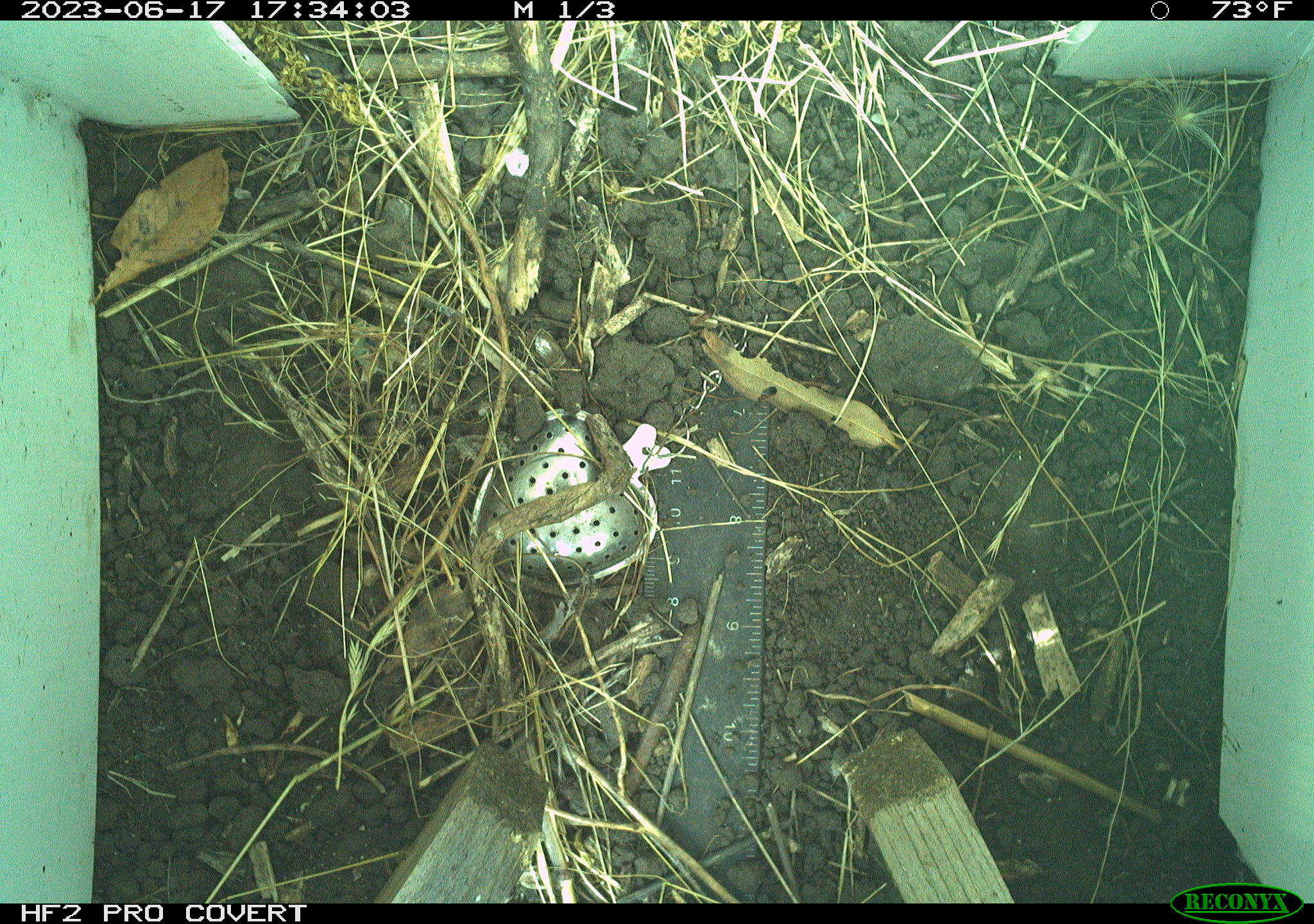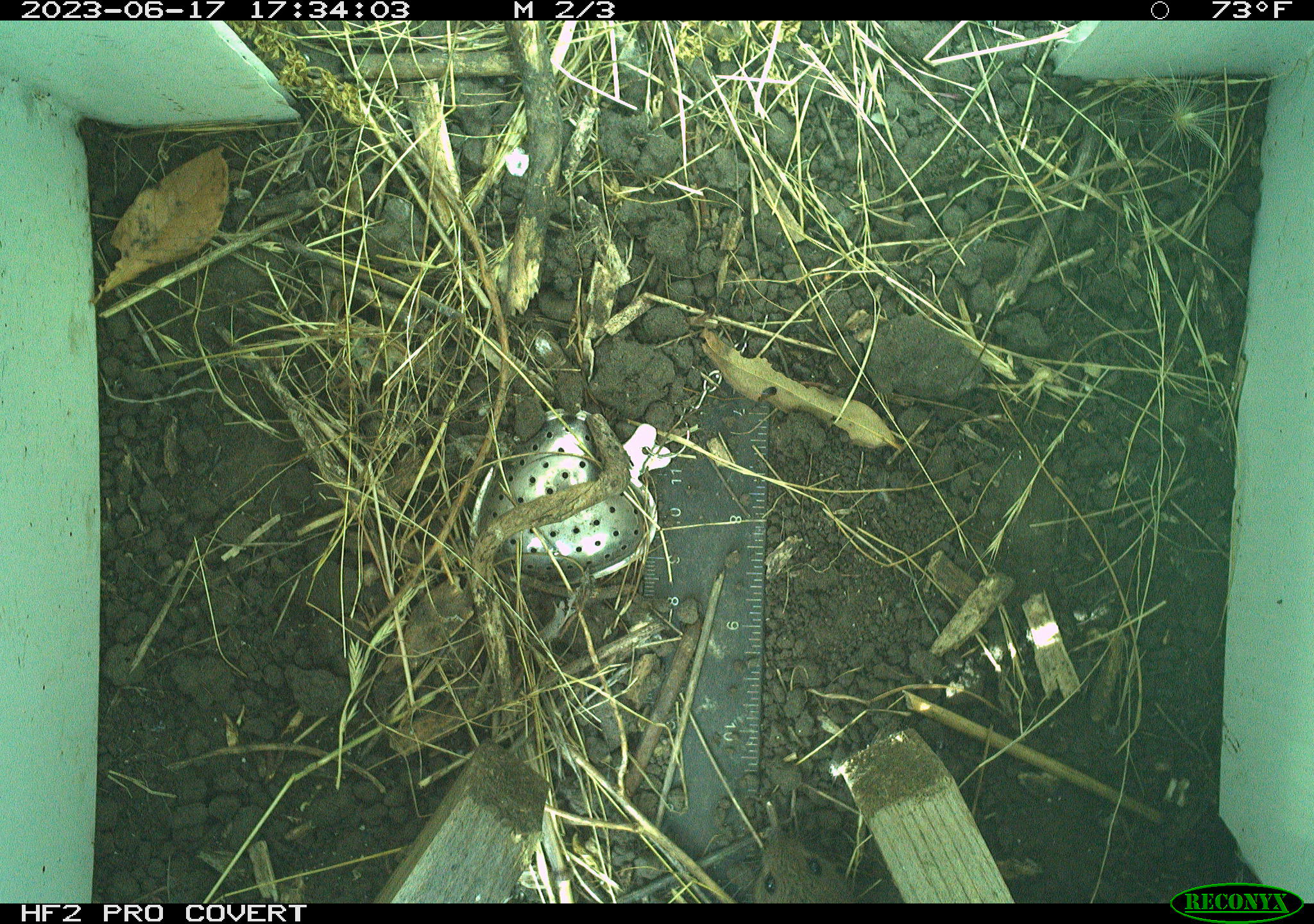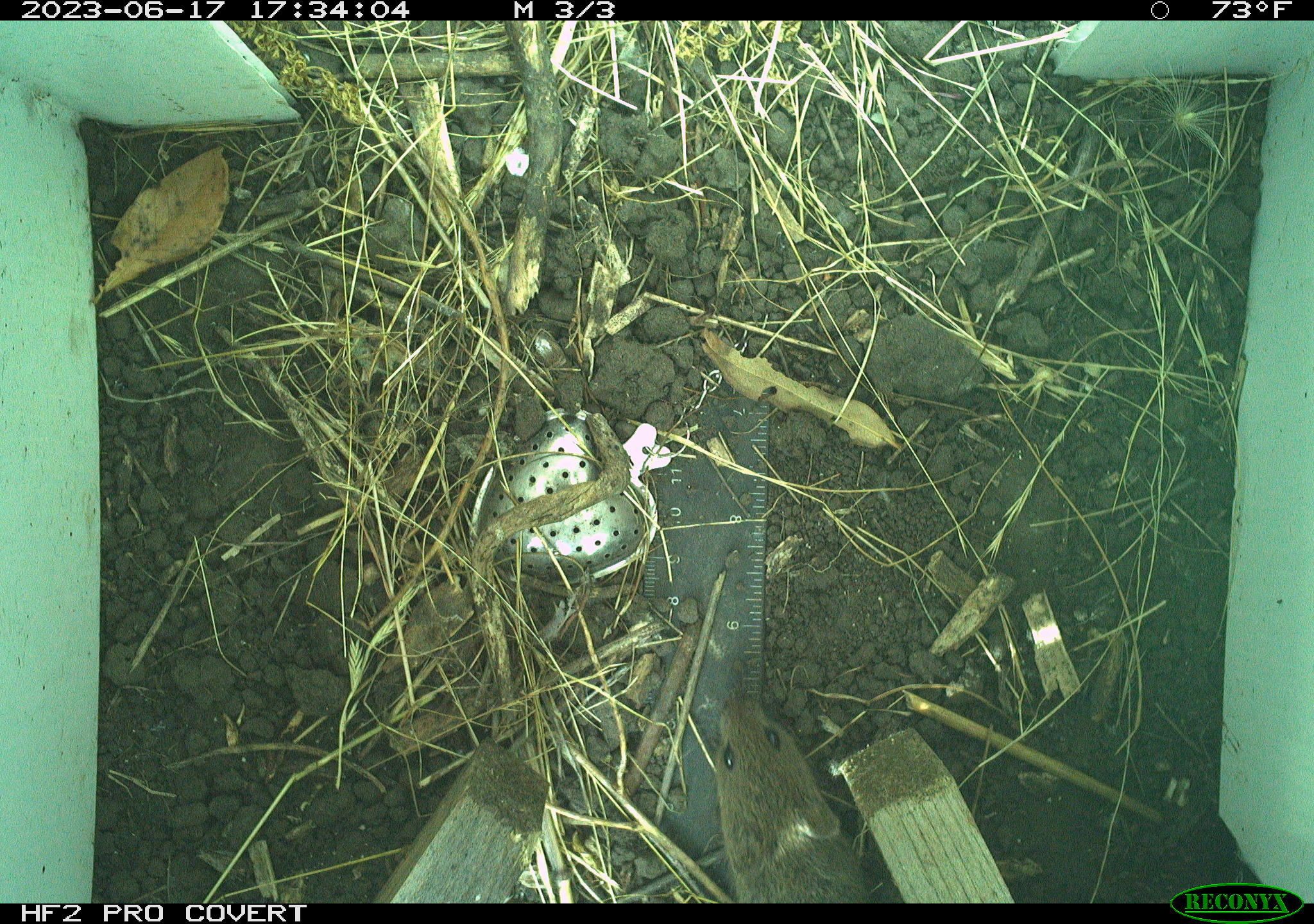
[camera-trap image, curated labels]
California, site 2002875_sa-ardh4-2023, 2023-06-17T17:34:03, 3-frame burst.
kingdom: Animalia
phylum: Chordata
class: Mammalia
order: Rodentia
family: Cricetidae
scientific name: Arvicolinae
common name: voles, lemmings, and muskrats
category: arvicolinae subfamily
Arvicolinae subfamily (voles, lemmings, and muskrats) (Arvicolinae).